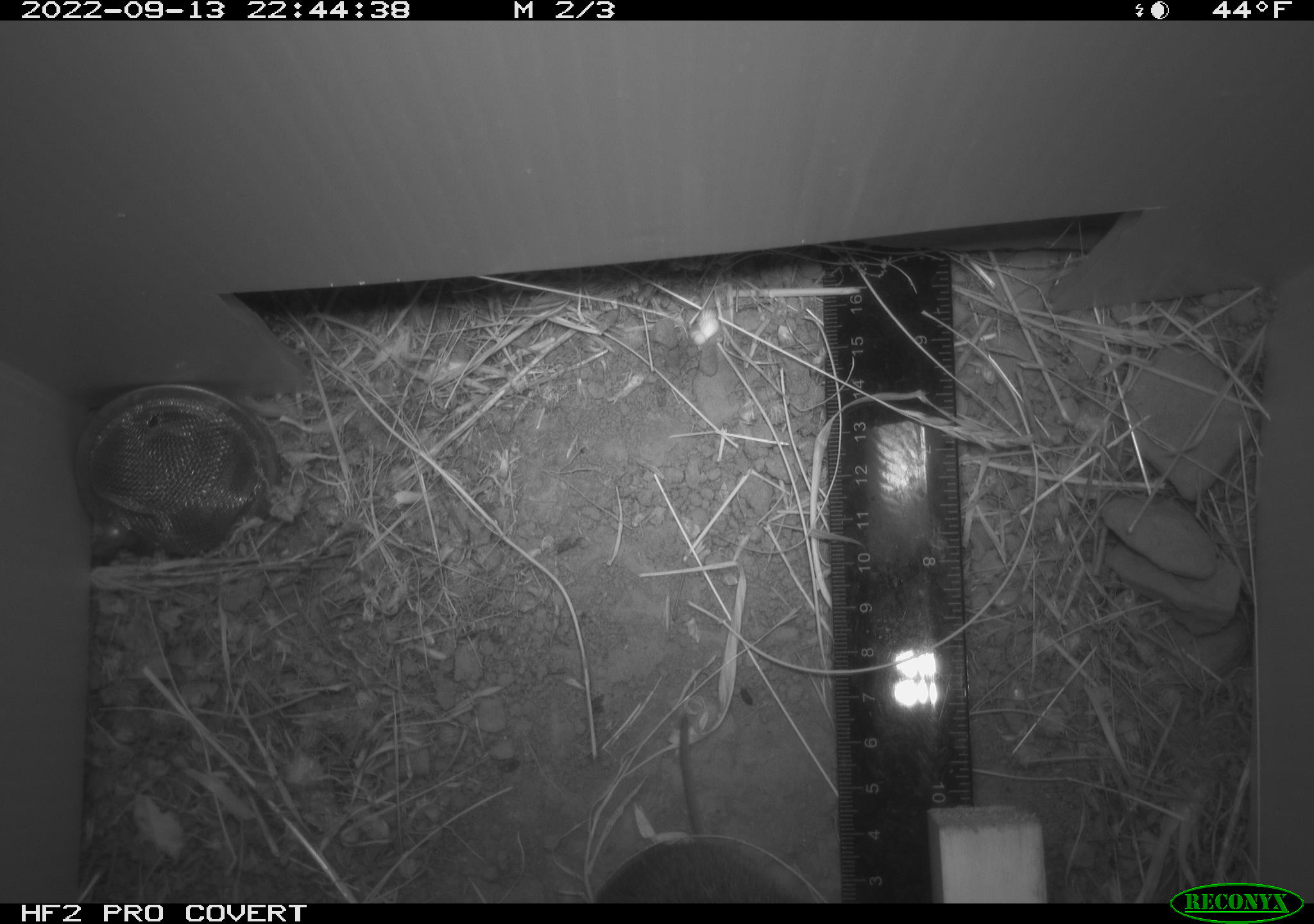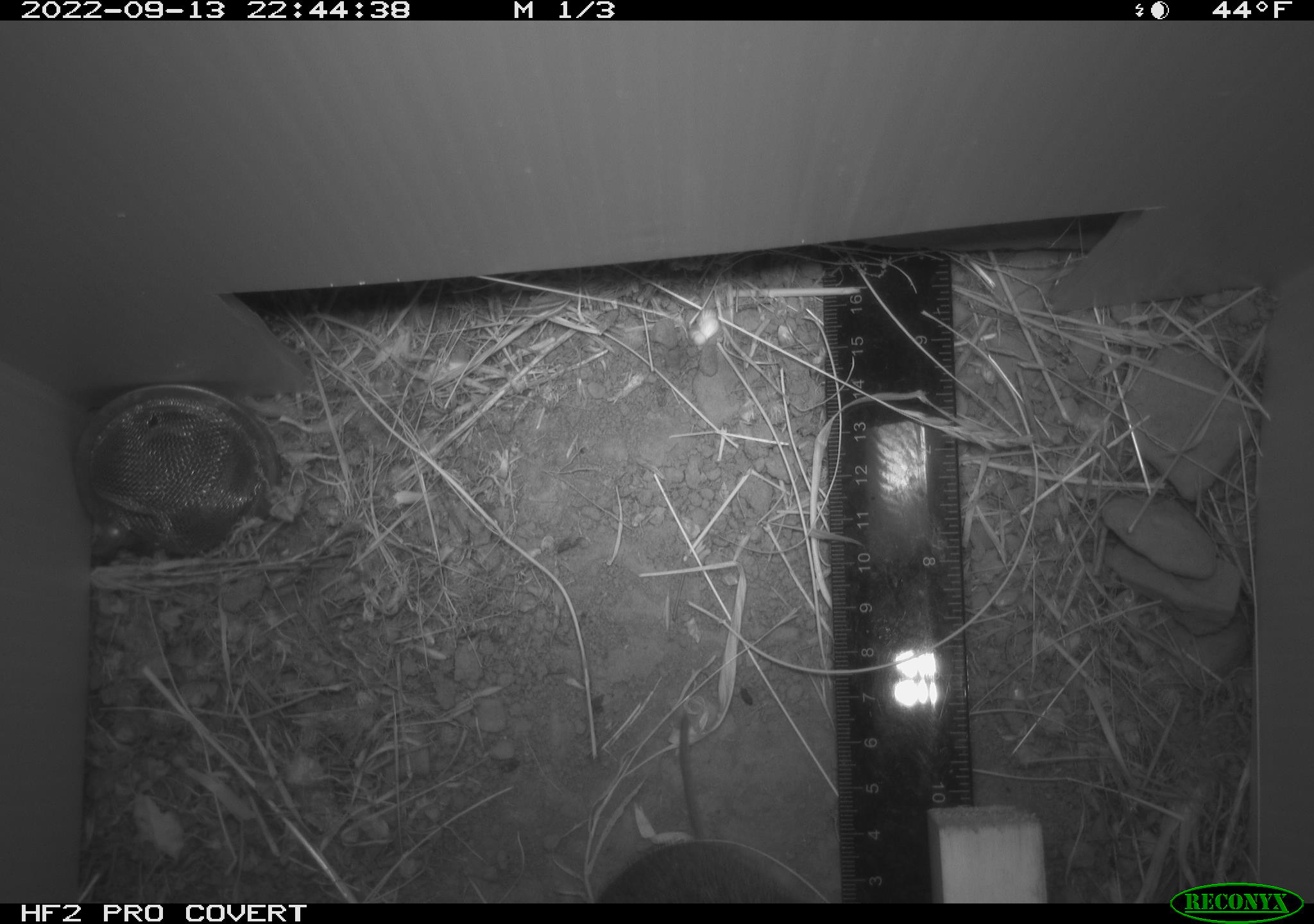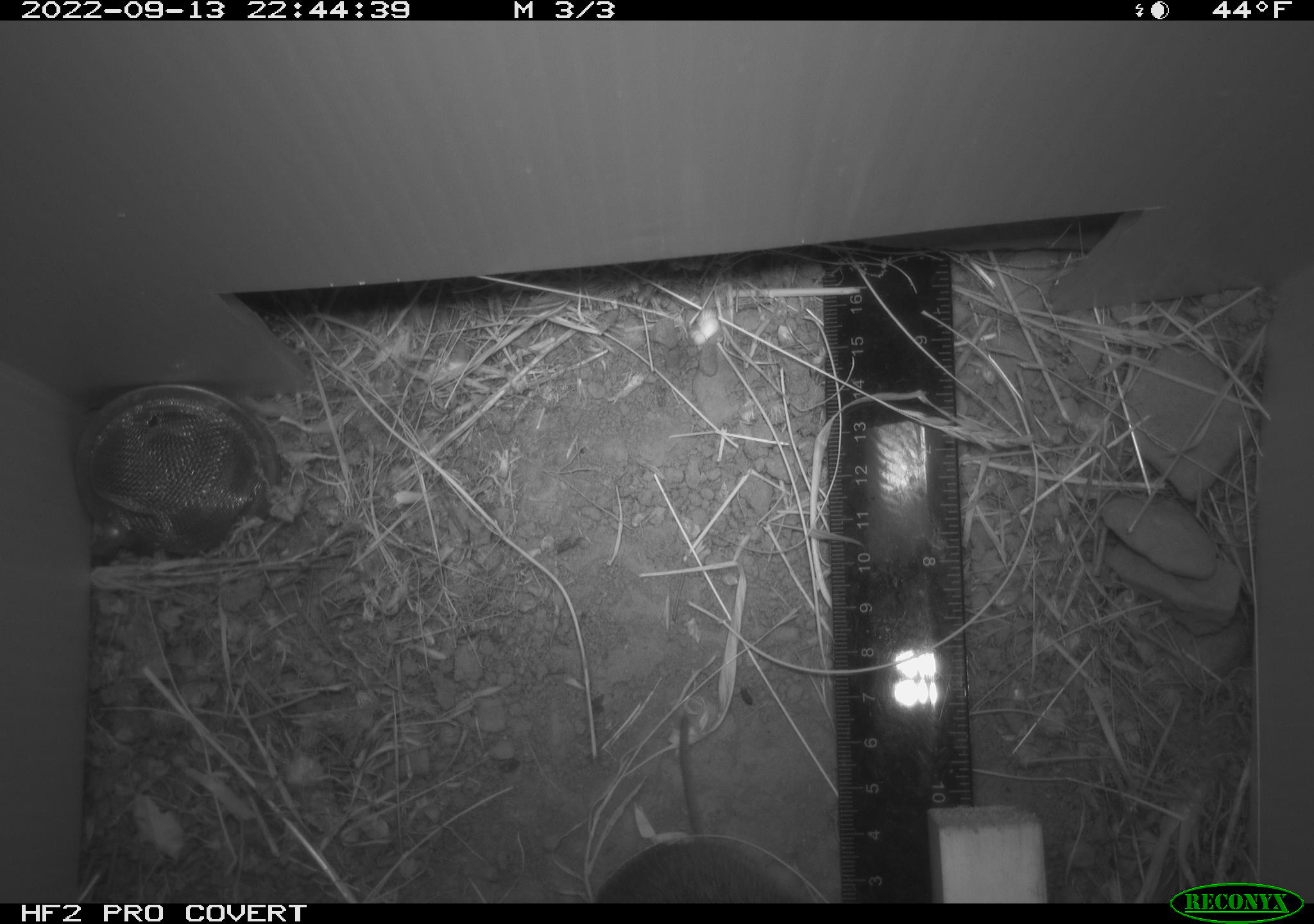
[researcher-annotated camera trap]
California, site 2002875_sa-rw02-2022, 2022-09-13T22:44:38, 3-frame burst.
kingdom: Animalia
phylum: Chordata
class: Mammalia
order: Rodentia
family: Cricetidae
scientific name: Arvicolinae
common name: voles, lemmings, and muskrats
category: arvicolinae subfamily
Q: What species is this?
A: Arvicolinae subfamily (voles, lemmings, and muskrats) (Arvicolinae).